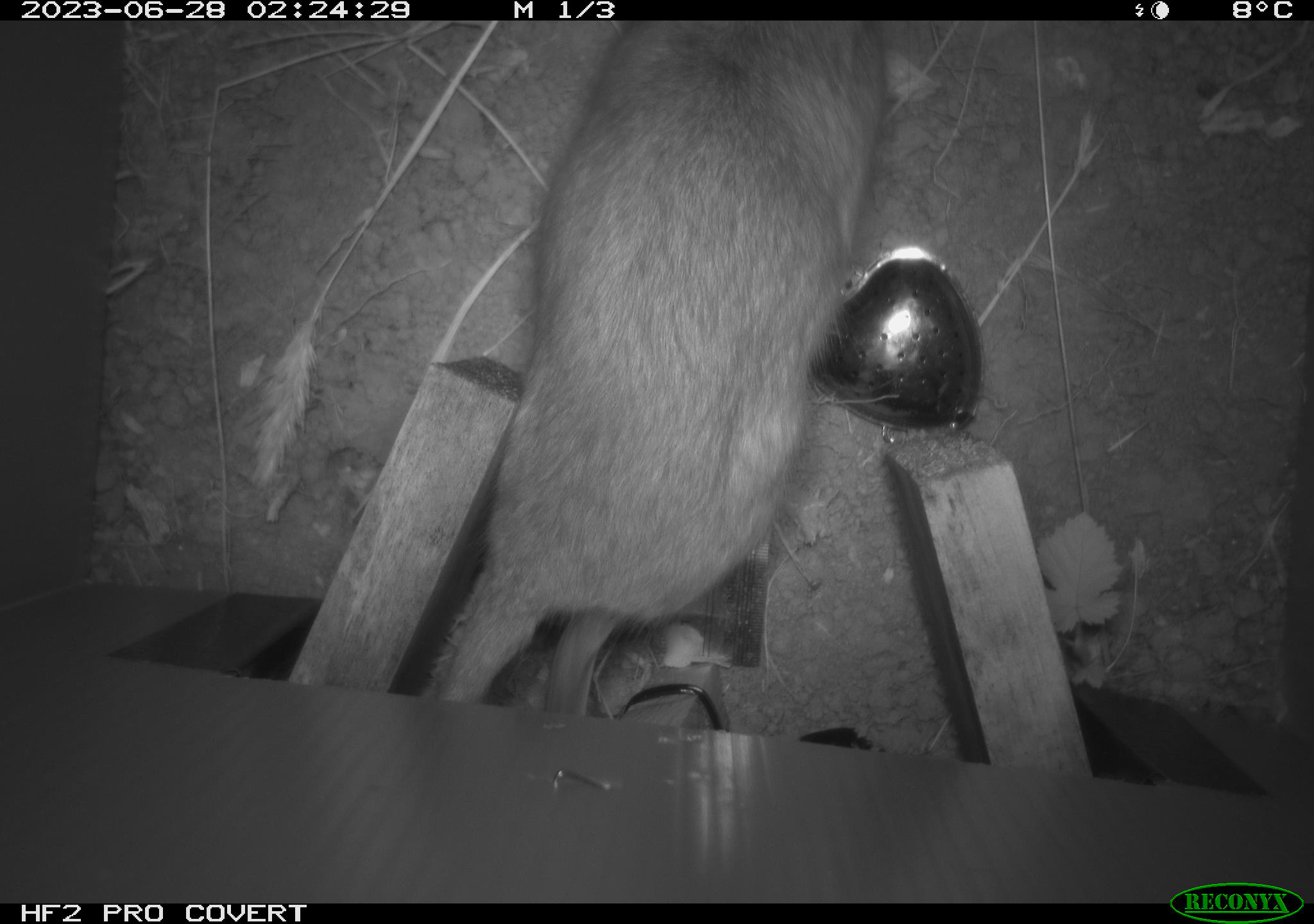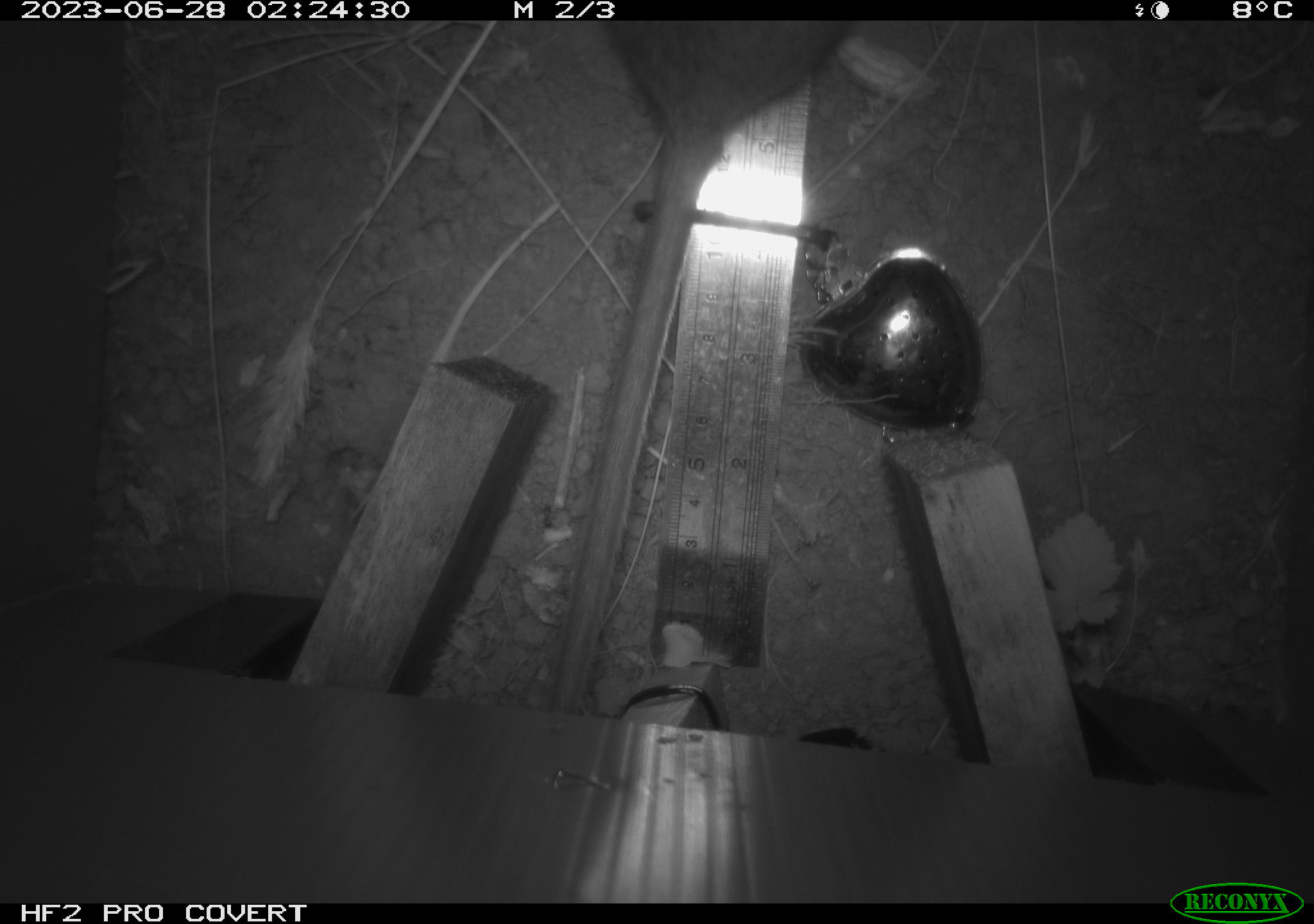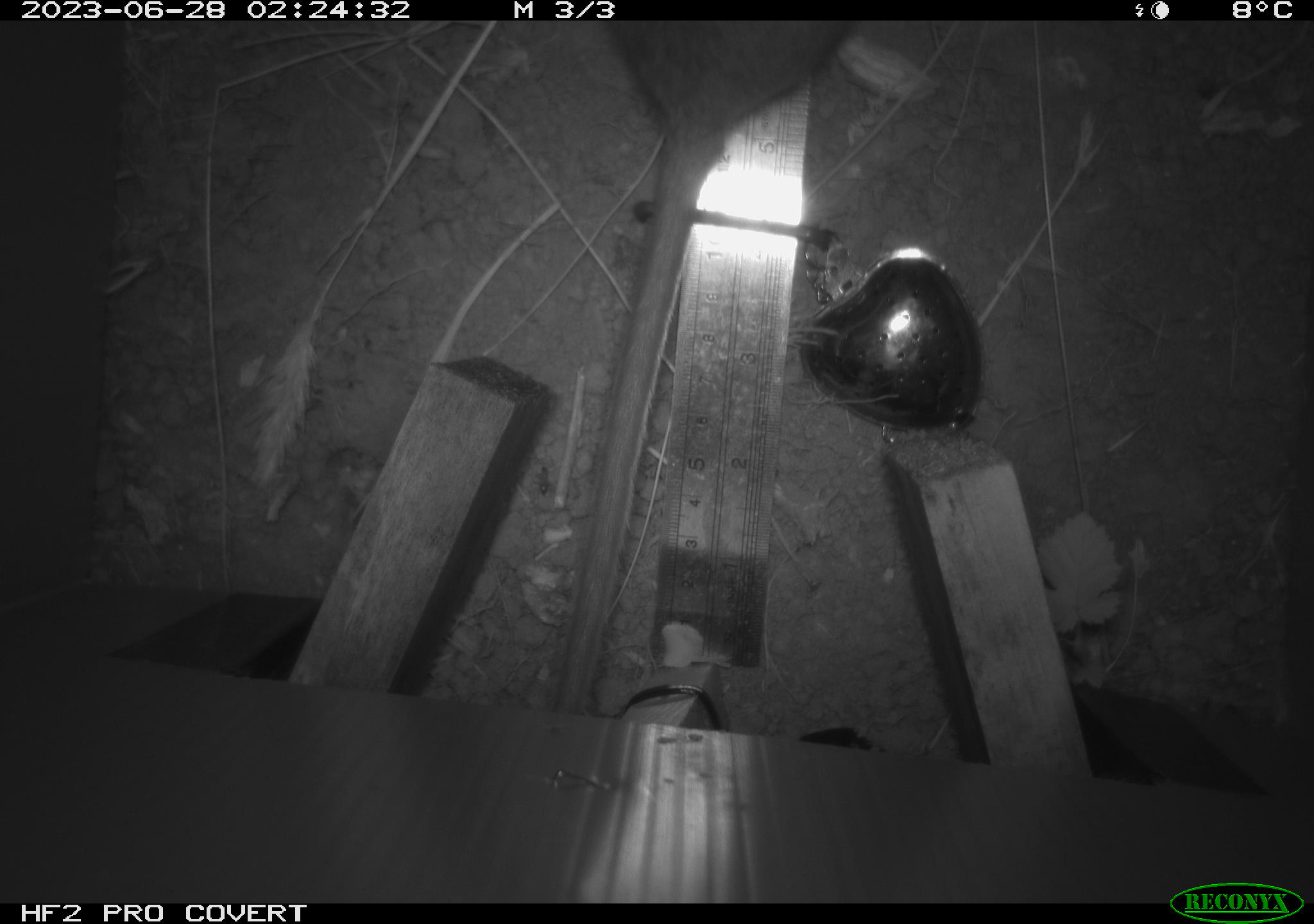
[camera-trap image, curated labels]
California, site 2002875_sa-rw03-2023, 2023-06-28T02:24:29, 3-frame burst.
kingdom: Animalia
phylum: Chordata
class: Mammalia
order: Rodentia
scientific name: Rodentia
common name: mouse species